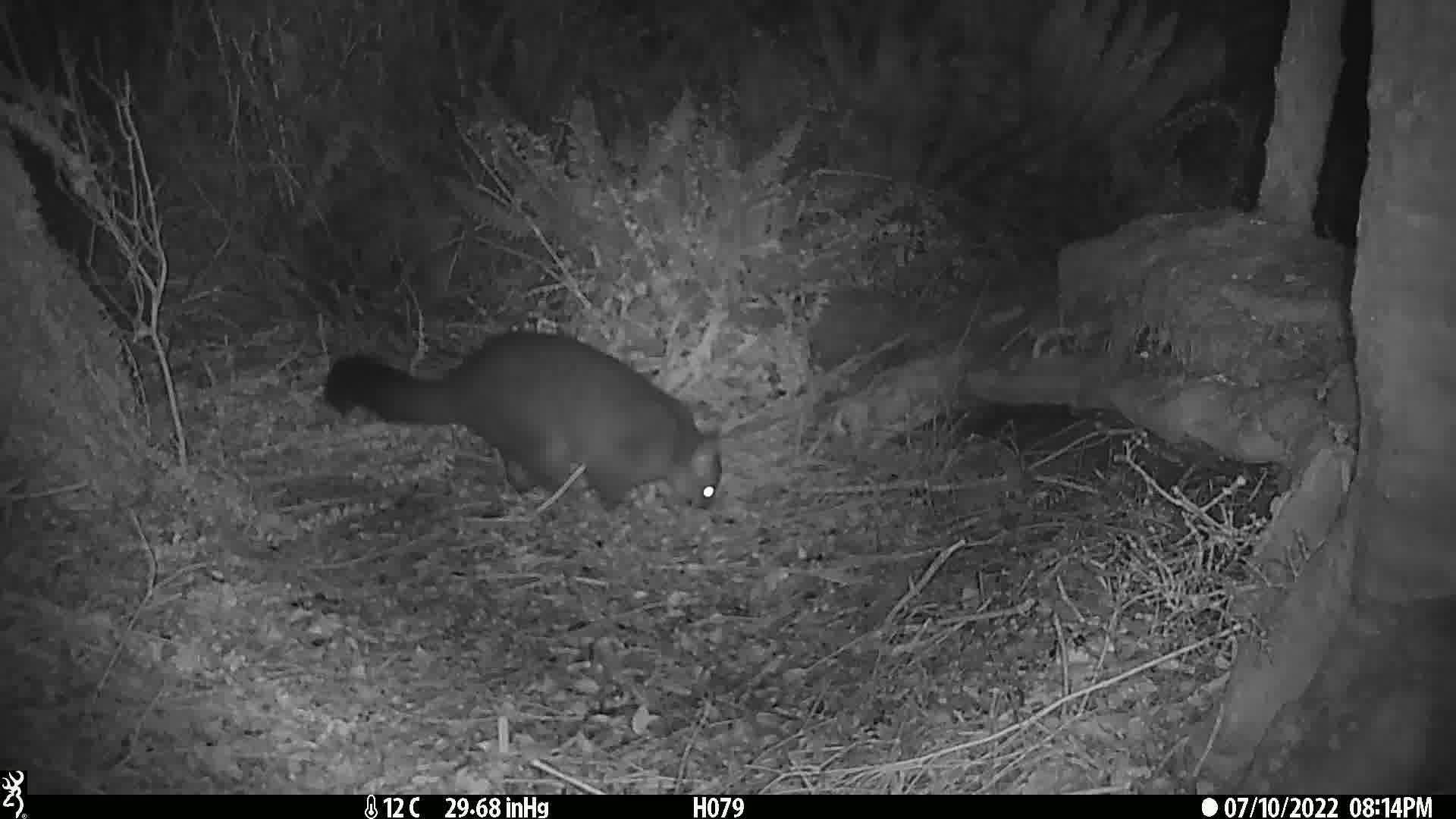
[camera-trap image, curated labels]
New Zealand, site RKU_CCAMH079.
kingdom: Animalia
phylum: Chordata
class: Mammalia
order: Diprotodontia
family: Phalangeridae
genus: Trichosurus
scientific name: Trichosurus vulpecula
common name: common brushtail possum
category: possum